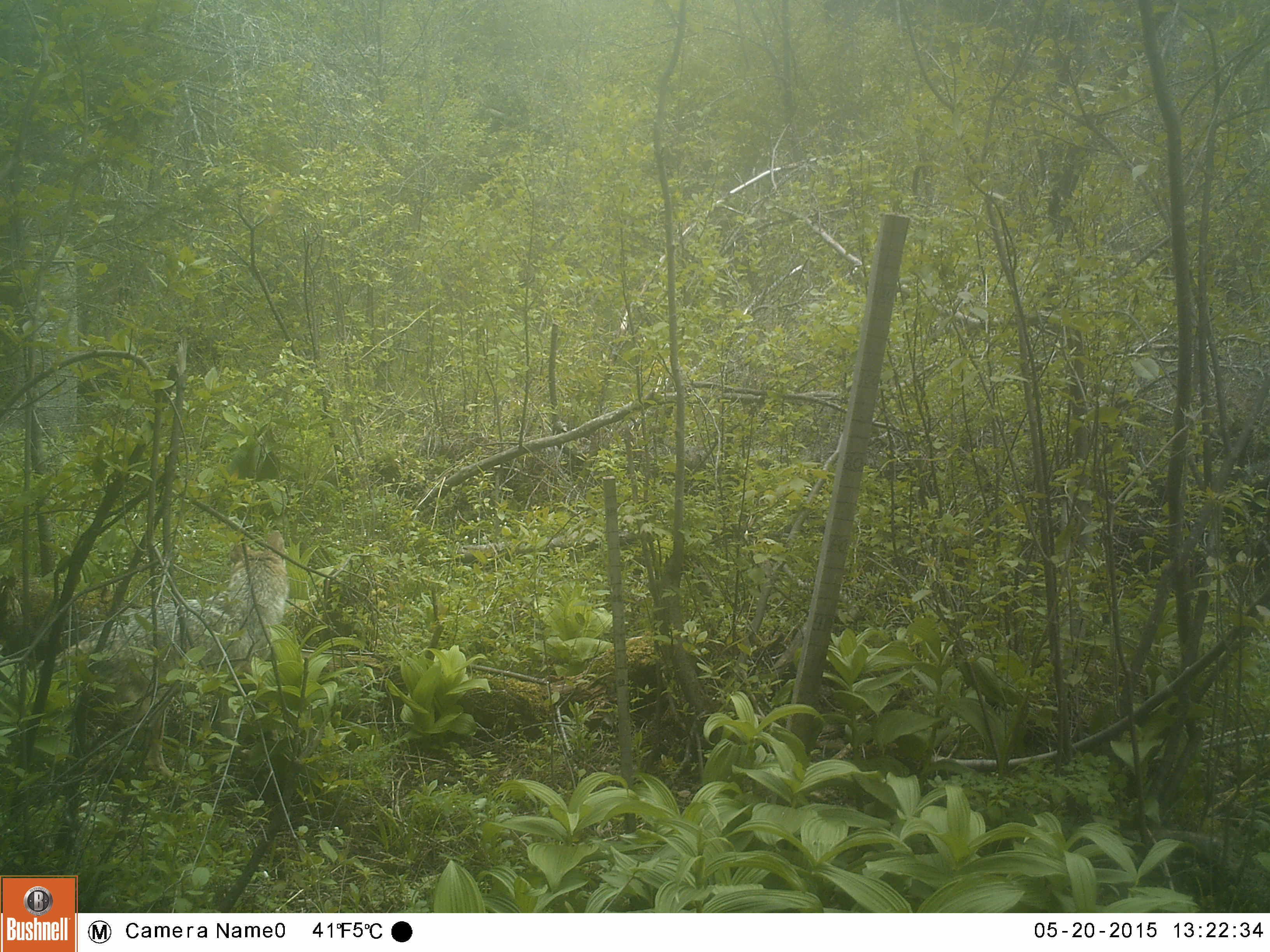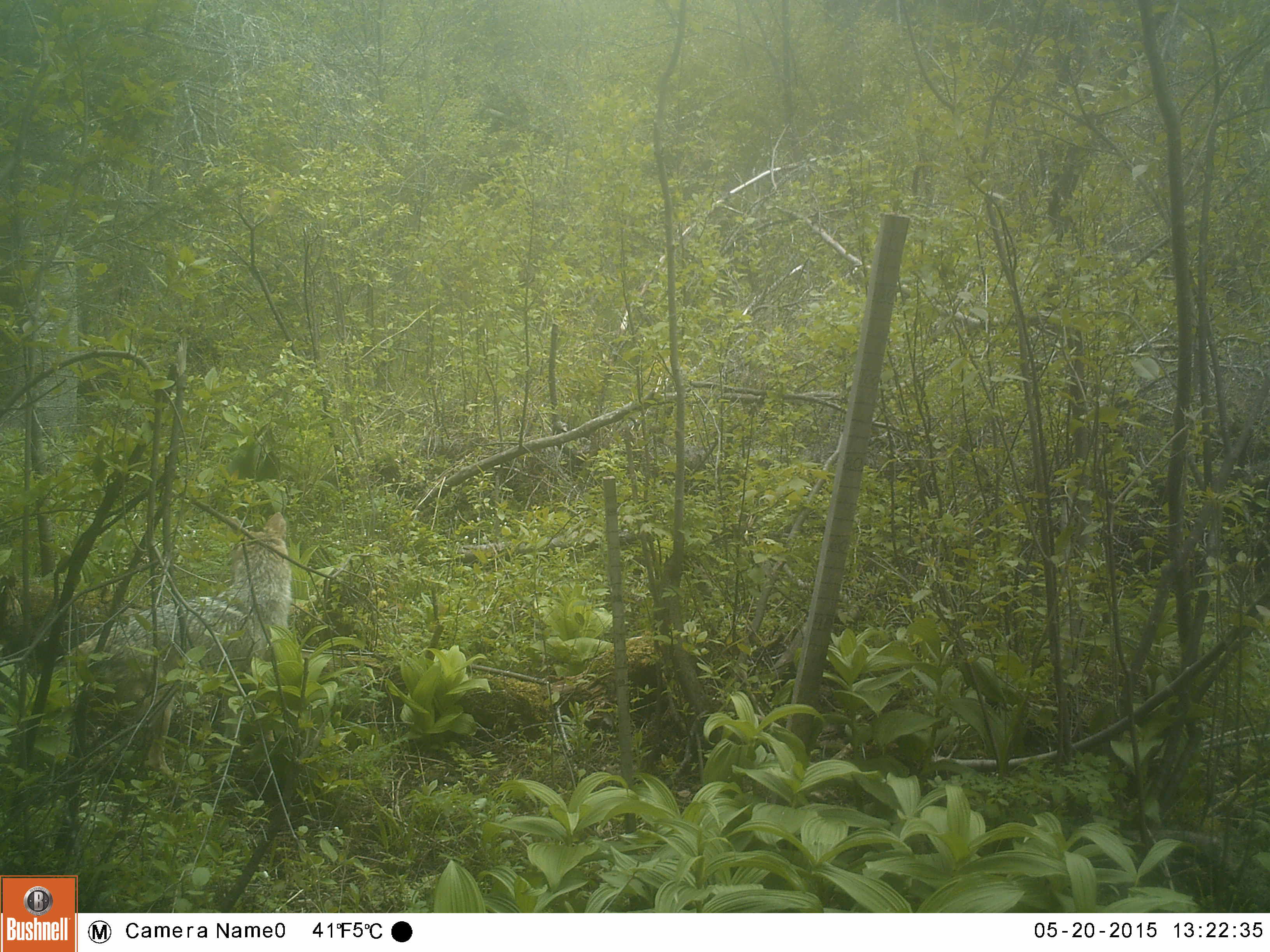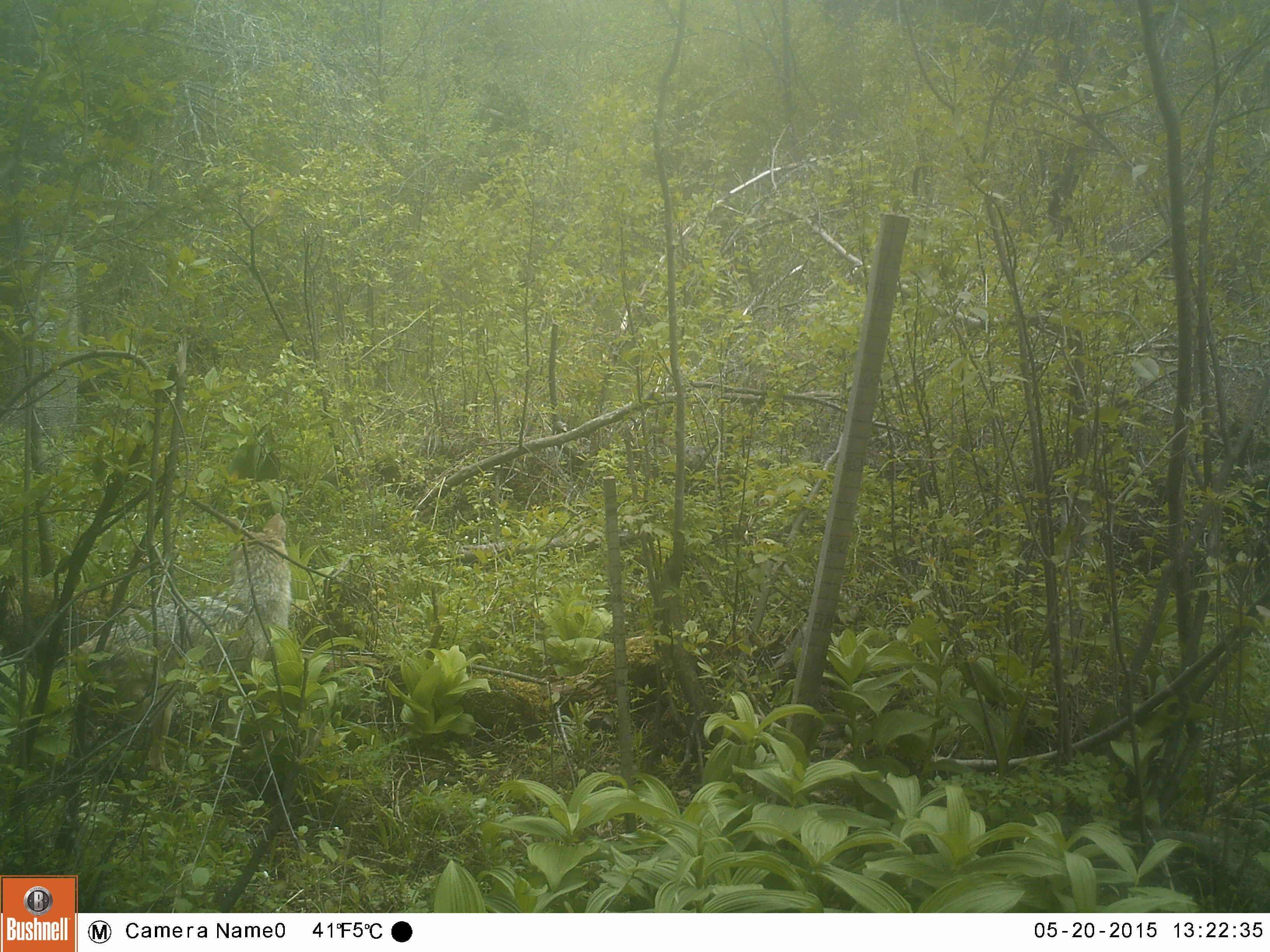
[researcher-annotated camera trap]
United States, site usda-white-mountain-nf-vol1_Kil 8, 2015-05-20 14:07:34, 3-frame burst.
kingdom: Animalia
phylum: Chordata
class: Mammalia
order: Carnivora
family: Canidae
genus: Canis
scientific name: Canis latrans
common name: coyote